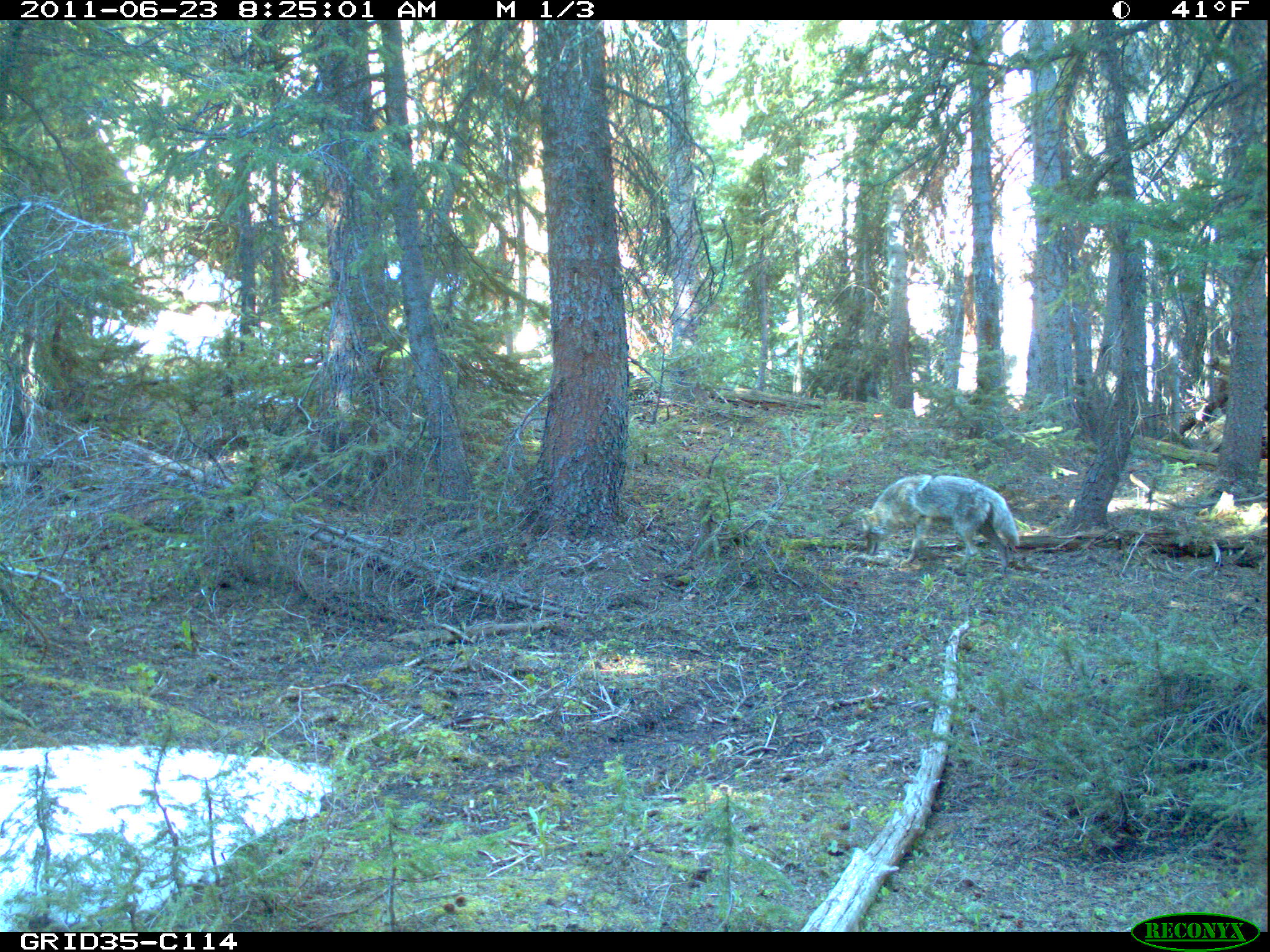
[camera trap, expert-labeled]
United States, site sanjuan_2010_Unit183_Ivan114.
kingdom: Animalia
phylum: Chordata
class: Mammalia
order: Carnivora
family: Canidae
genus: Canis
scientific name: Canis latrans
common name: coyote